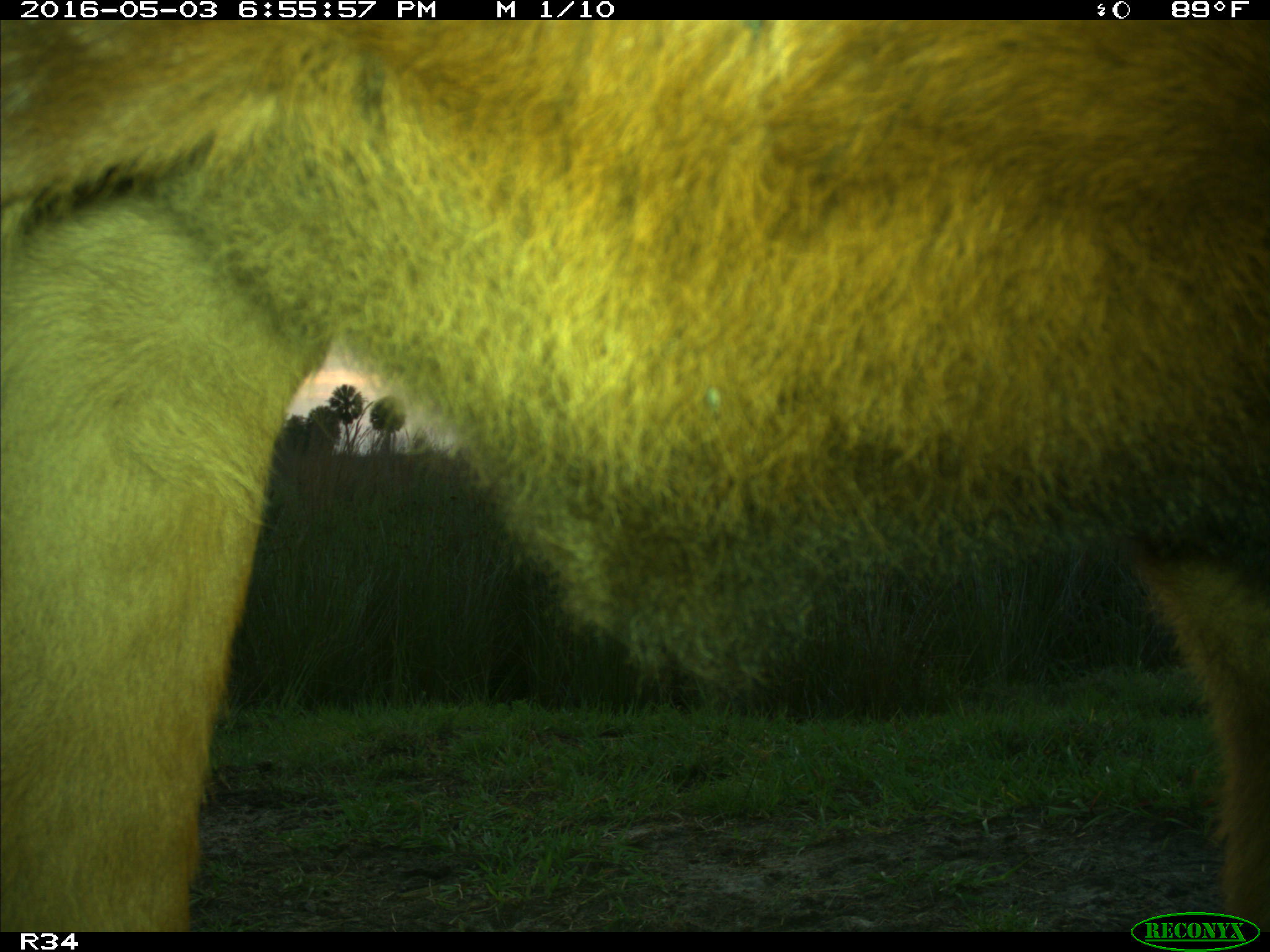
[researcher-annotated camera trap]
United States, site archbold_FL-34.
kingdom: Animalia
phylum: Chordata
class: Mammalia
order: Artiodactyla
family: Bovidae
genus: Bos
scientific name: Bos taurus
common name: domestic cow